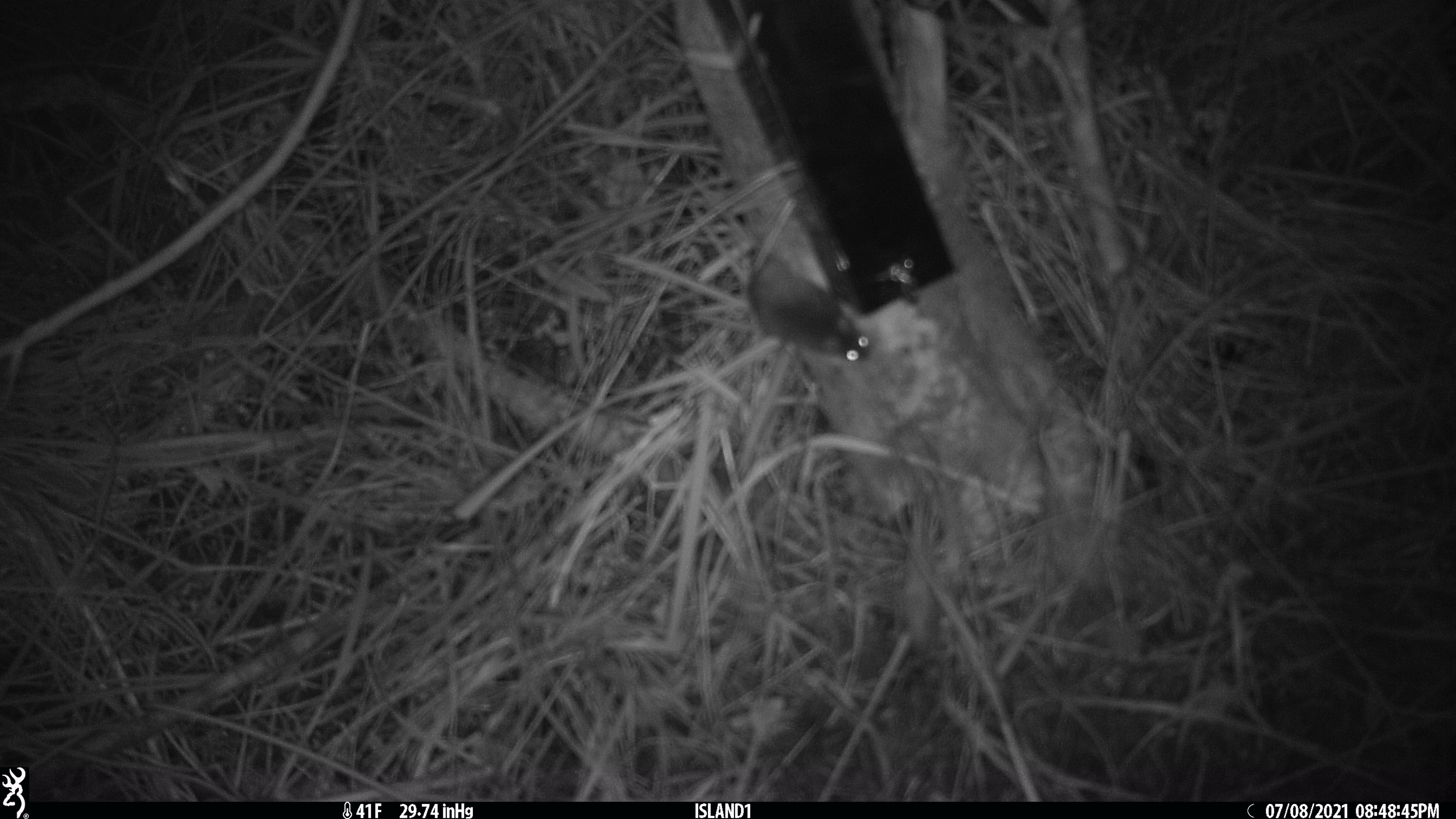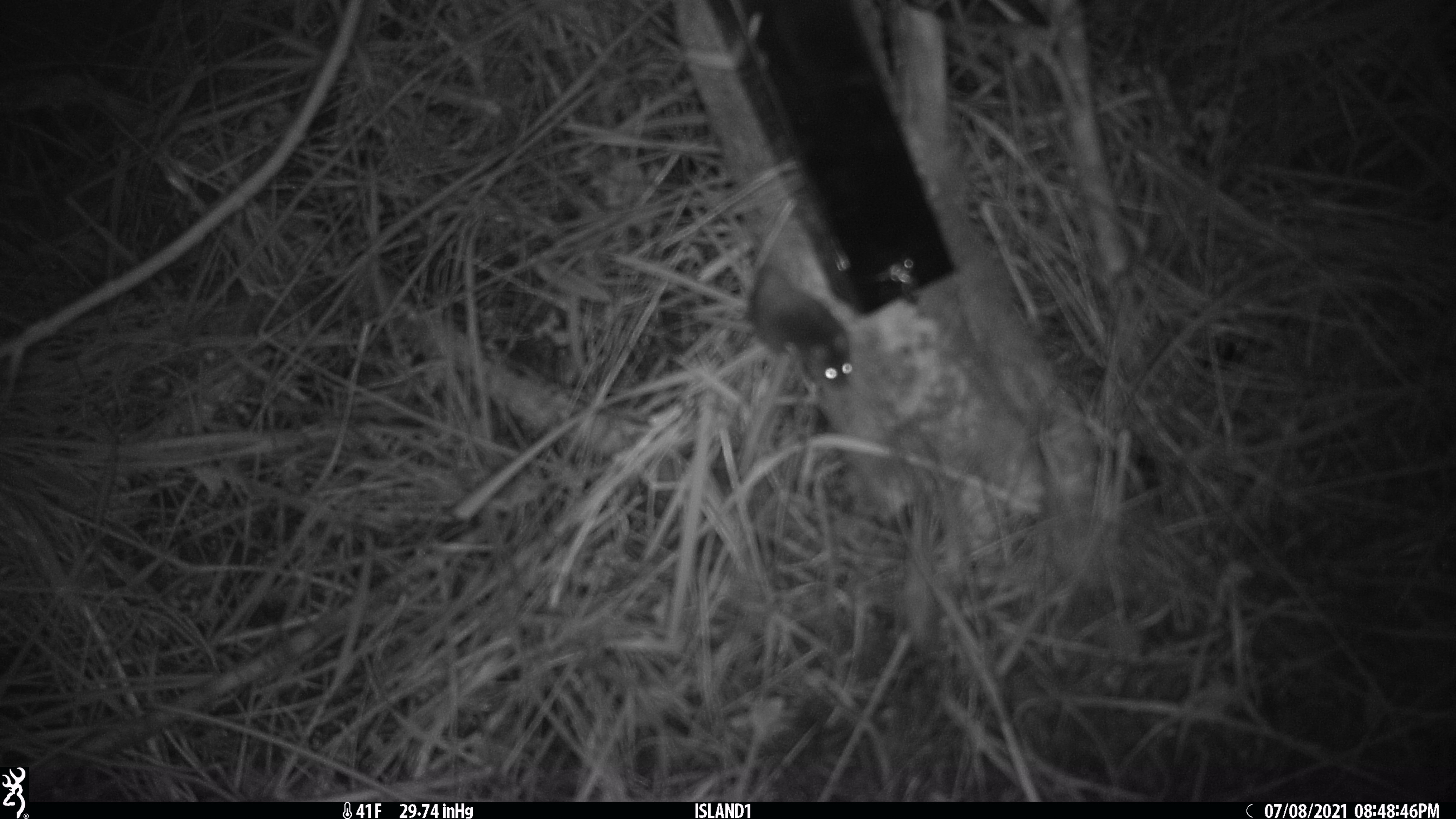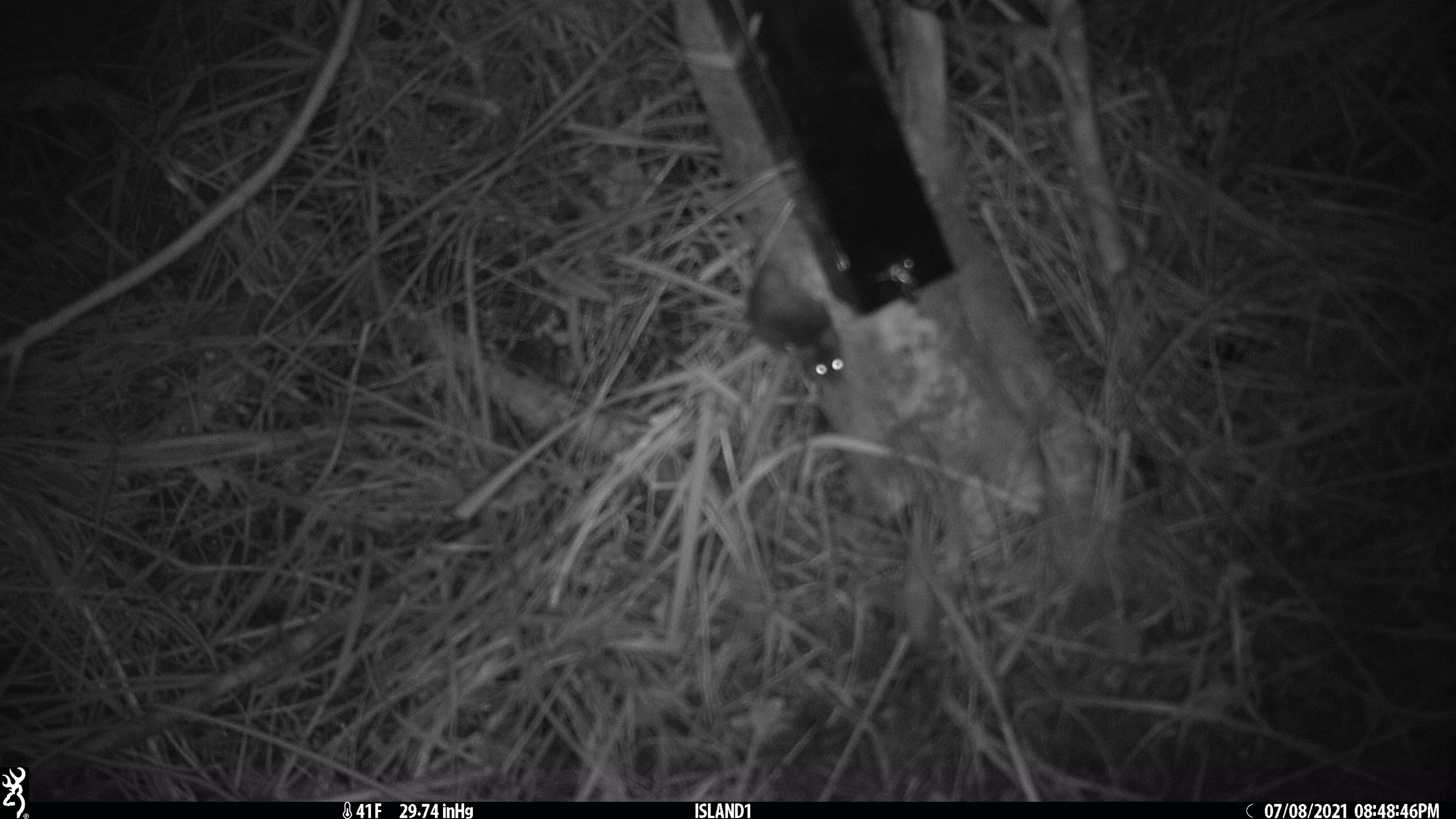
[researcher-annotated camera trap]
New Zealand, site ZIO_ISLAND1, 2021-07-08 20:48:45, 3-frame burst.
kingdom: Animalia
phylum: Chordata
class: Mammalia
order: Rodentia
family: Muridae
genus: Mus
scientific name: Mus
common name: mouse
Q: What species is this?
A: Mouse (Mus).